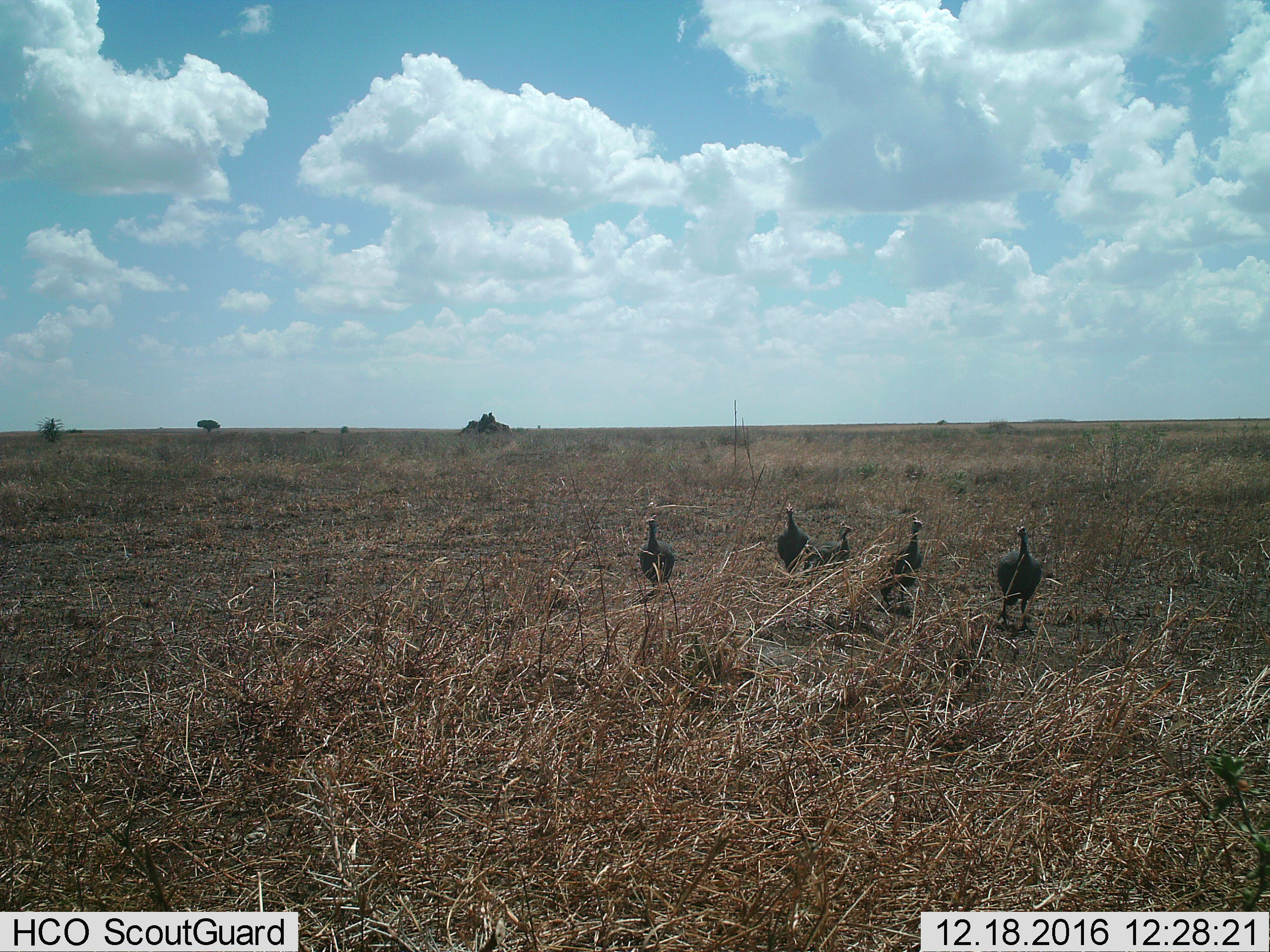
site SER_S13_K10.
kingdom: Animalia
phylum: Chordata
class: Aves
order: Galliformes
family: Numididae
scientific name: Numididae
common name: guineafowl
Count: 5.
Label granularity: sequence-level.